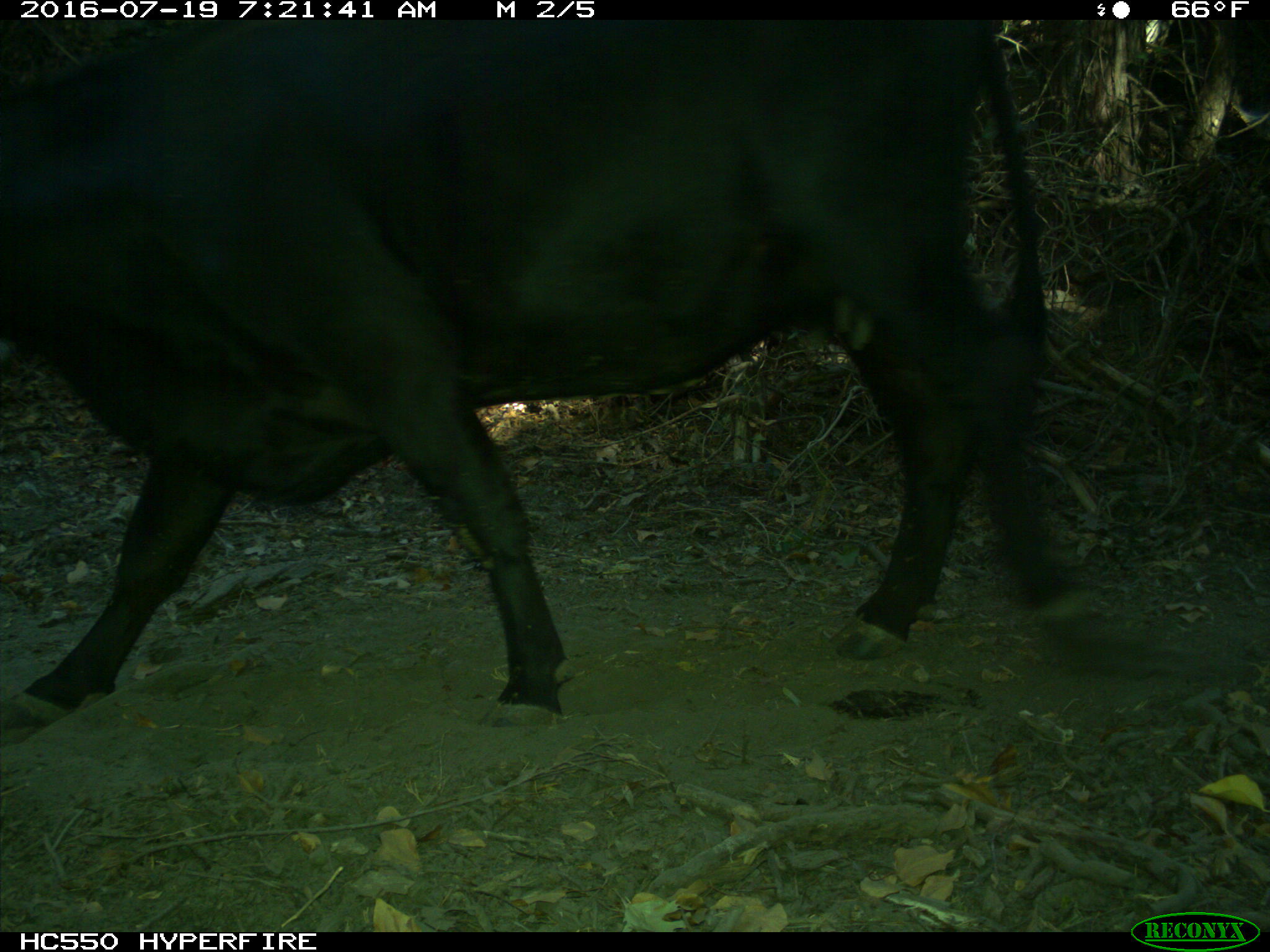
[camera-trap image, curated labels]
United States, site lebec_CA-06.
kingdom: Animalia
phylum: Chordata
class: Mammalia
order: Artiodactyla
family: Bovidae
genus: Bos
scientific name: Bos taurus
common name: domestic cow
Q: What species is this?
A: Bos taurus (domestic cow).